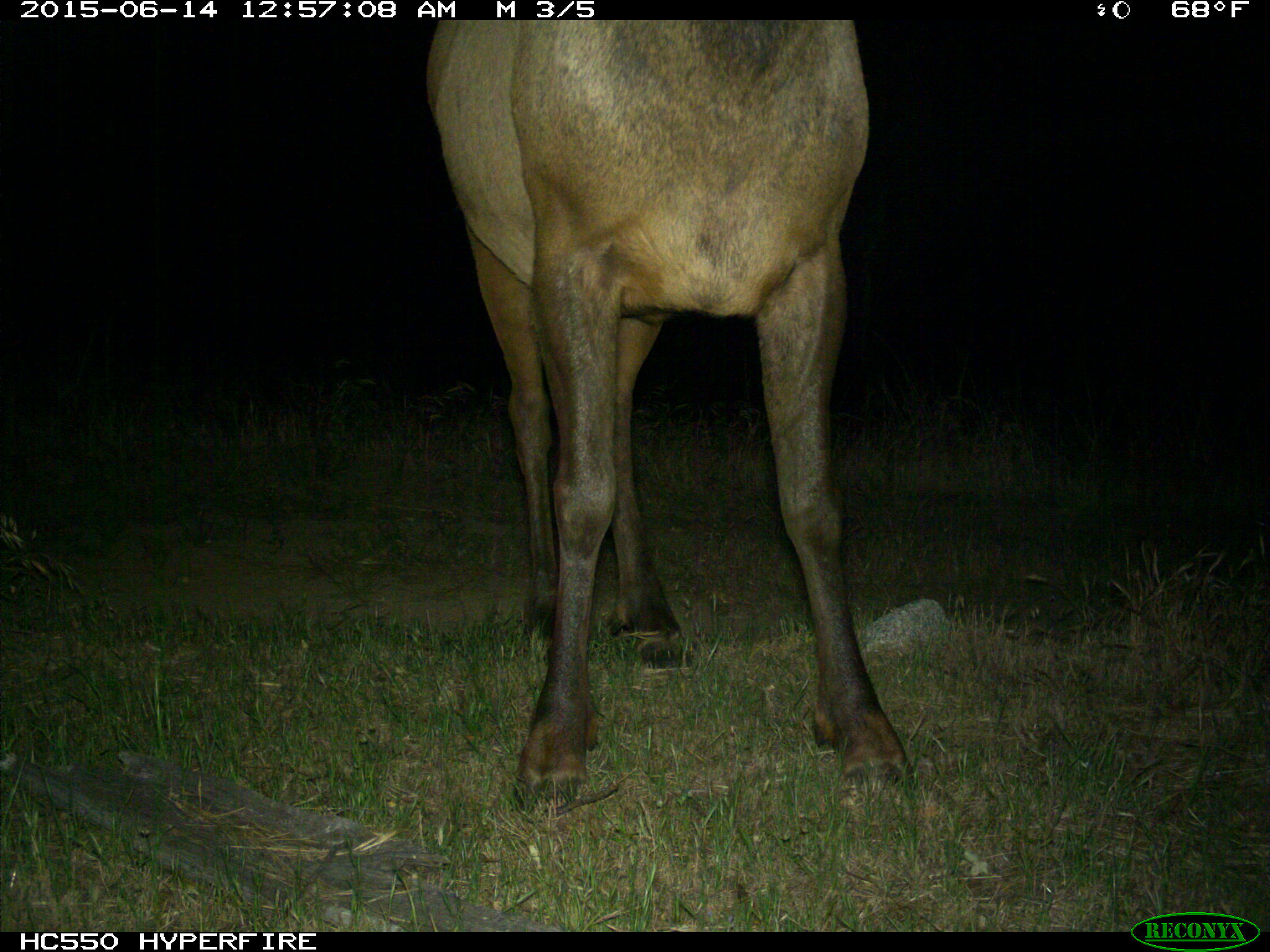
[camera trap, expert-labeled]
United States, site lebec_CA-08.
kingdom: Animalia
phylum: Chordata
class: Mammalia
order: Artiodactyla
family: Cervidae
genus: Cervus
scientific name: Cervus canadensis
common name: elk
Cervus canadensis (elk).